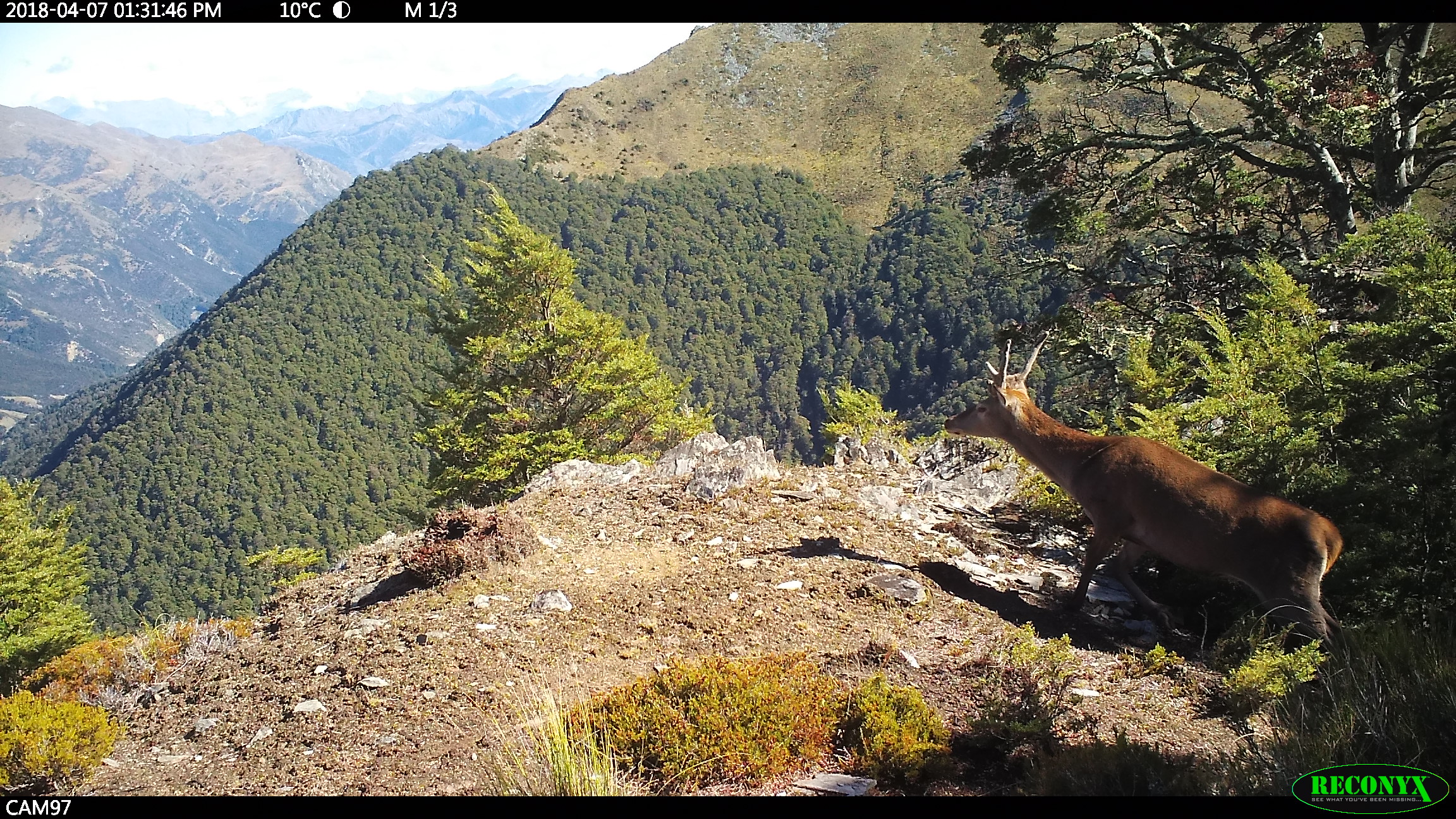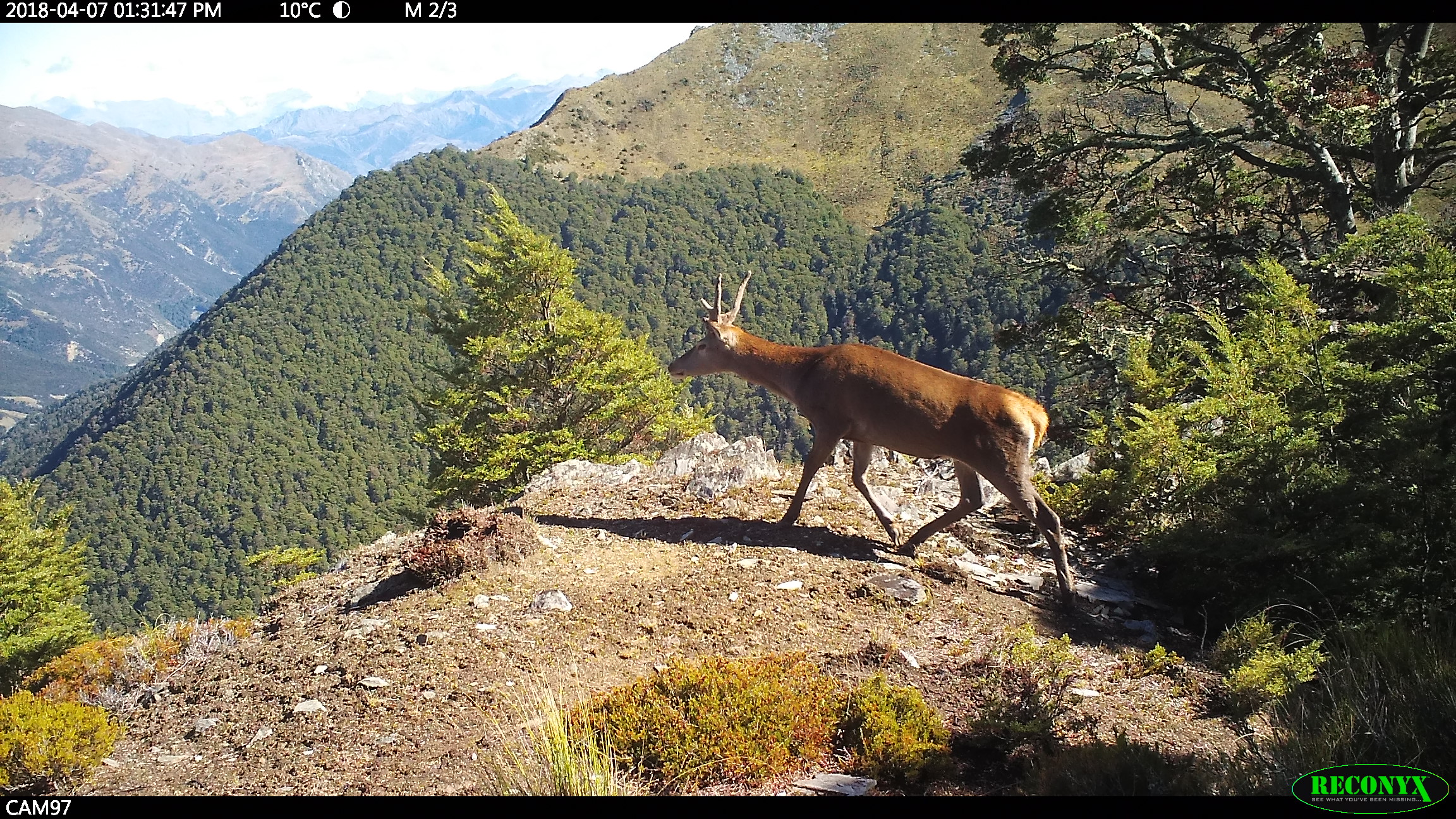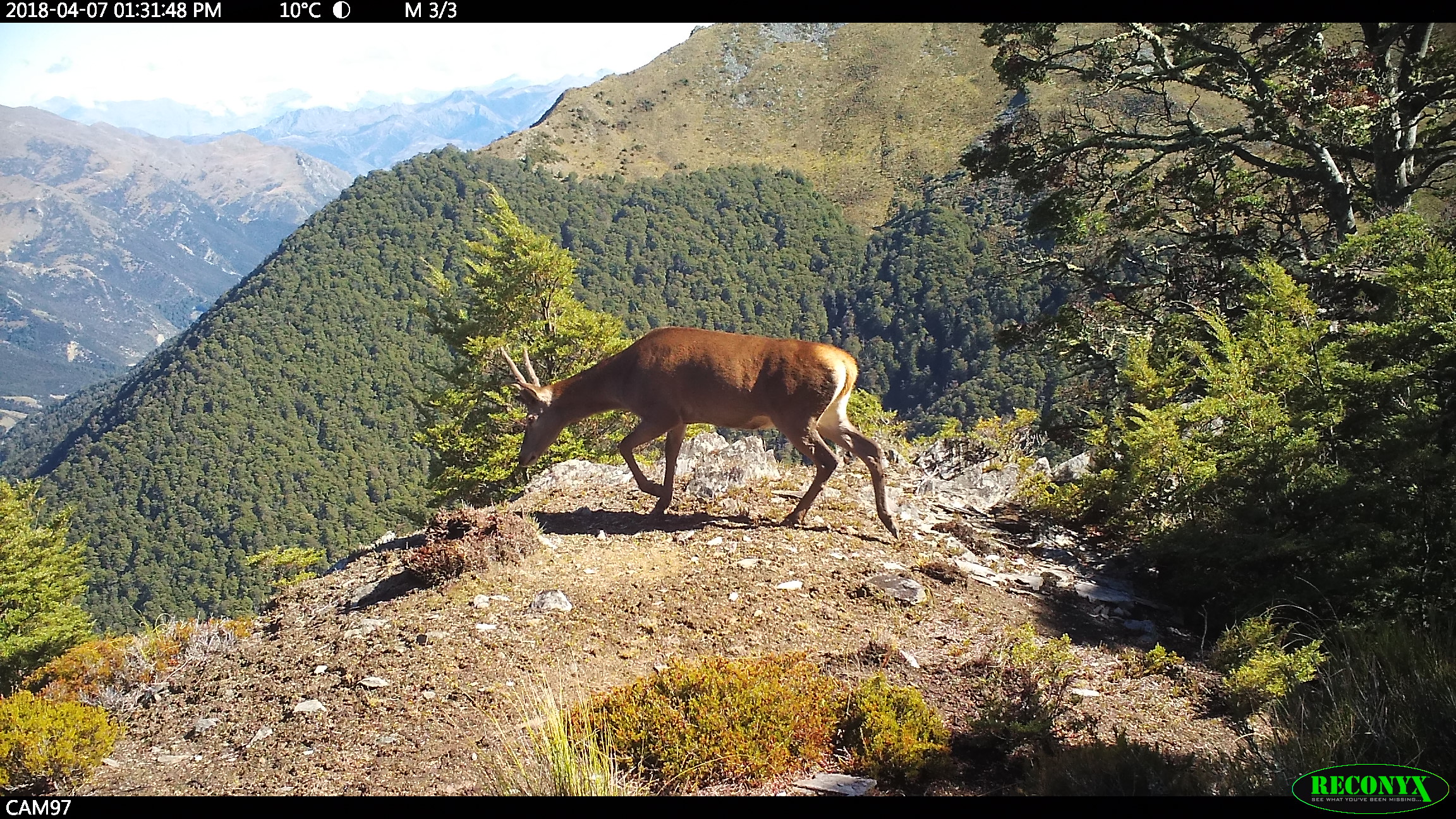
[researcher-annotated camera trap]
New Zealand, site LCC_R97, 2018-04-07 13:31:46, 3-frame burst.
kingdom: Animalia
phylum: Chordata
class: Mammalia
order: Artiodactyla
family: Cervidae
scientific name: Cervidae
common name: deer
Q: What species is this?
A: Deer (Cervidae).